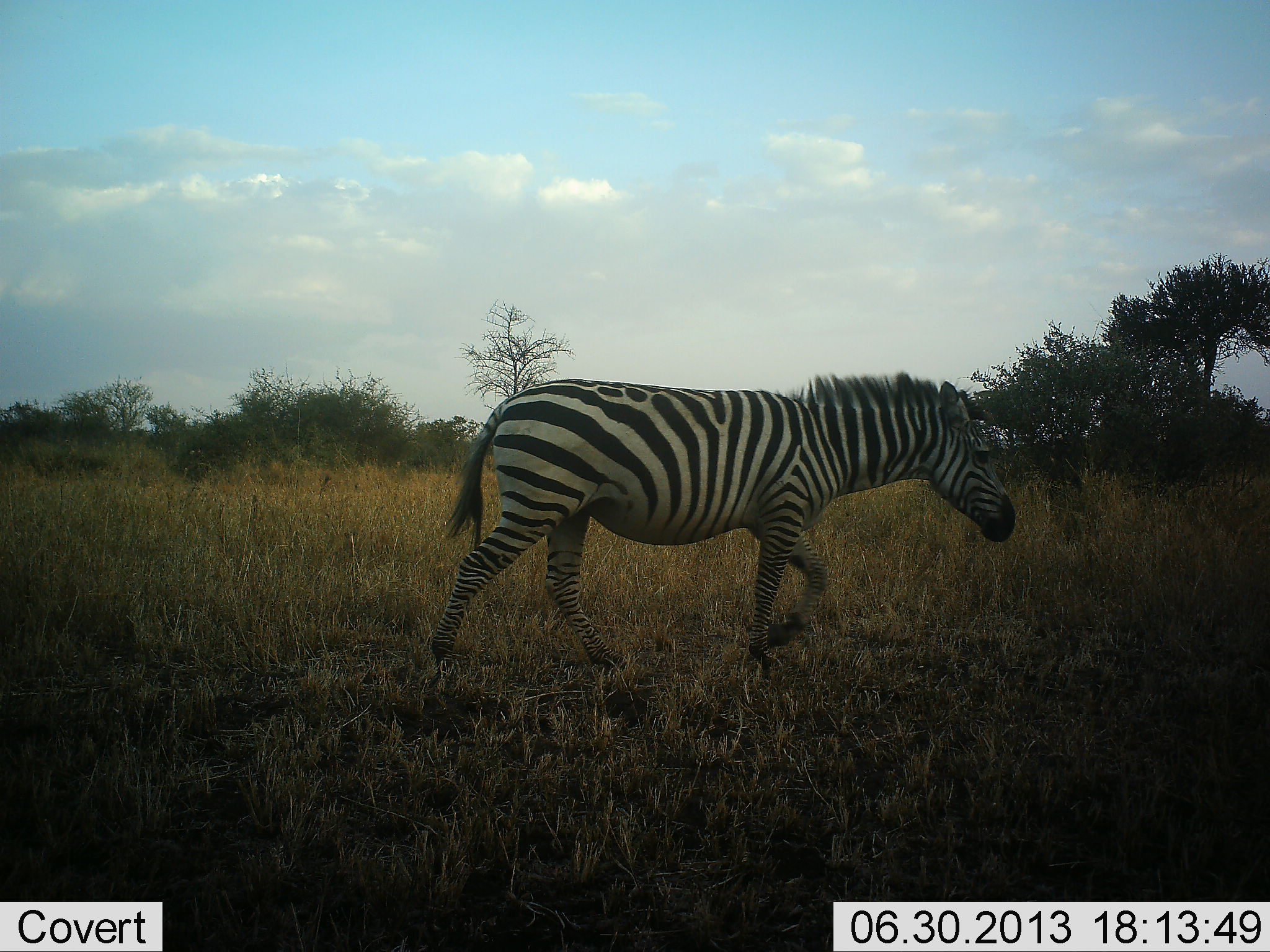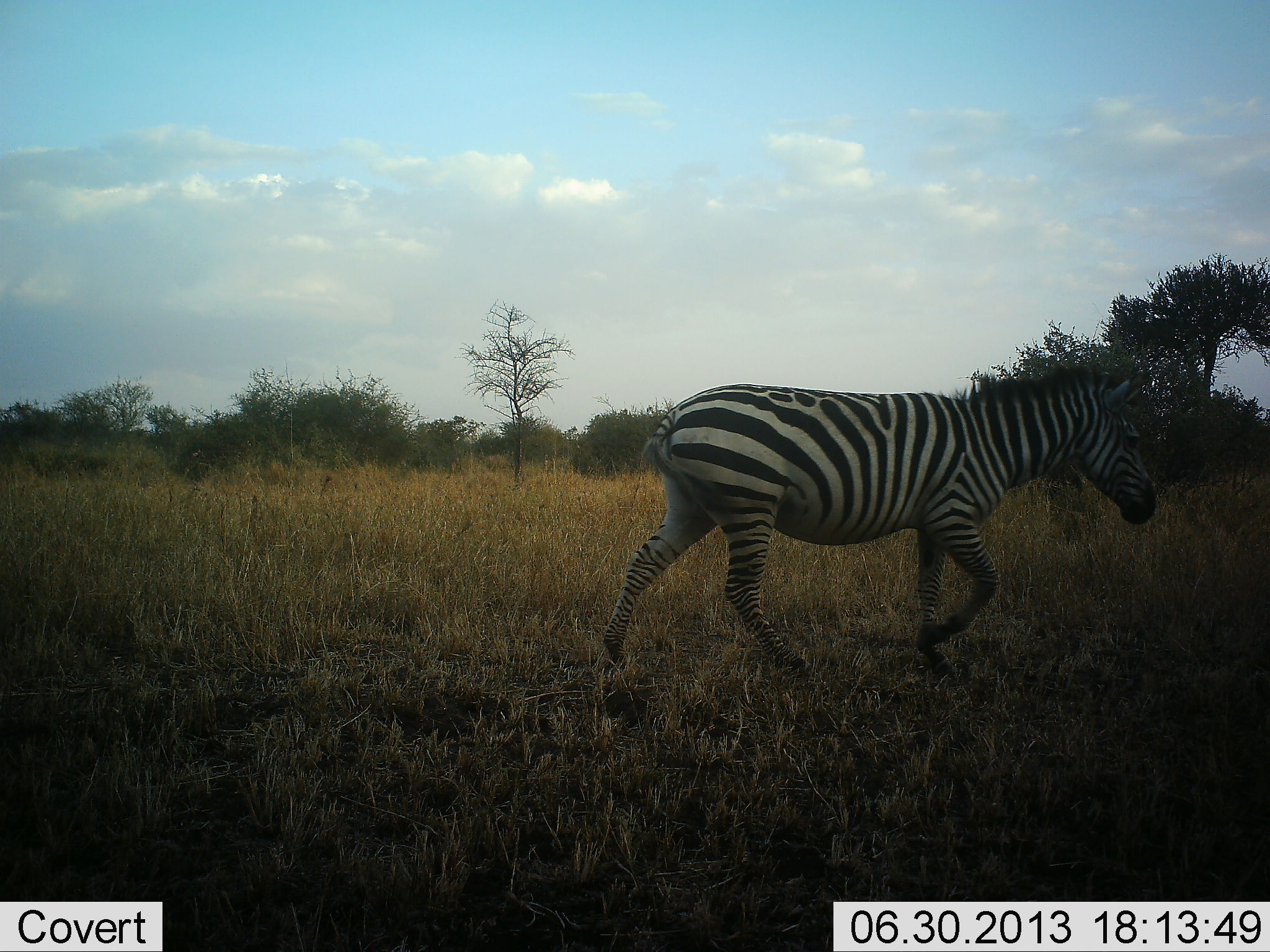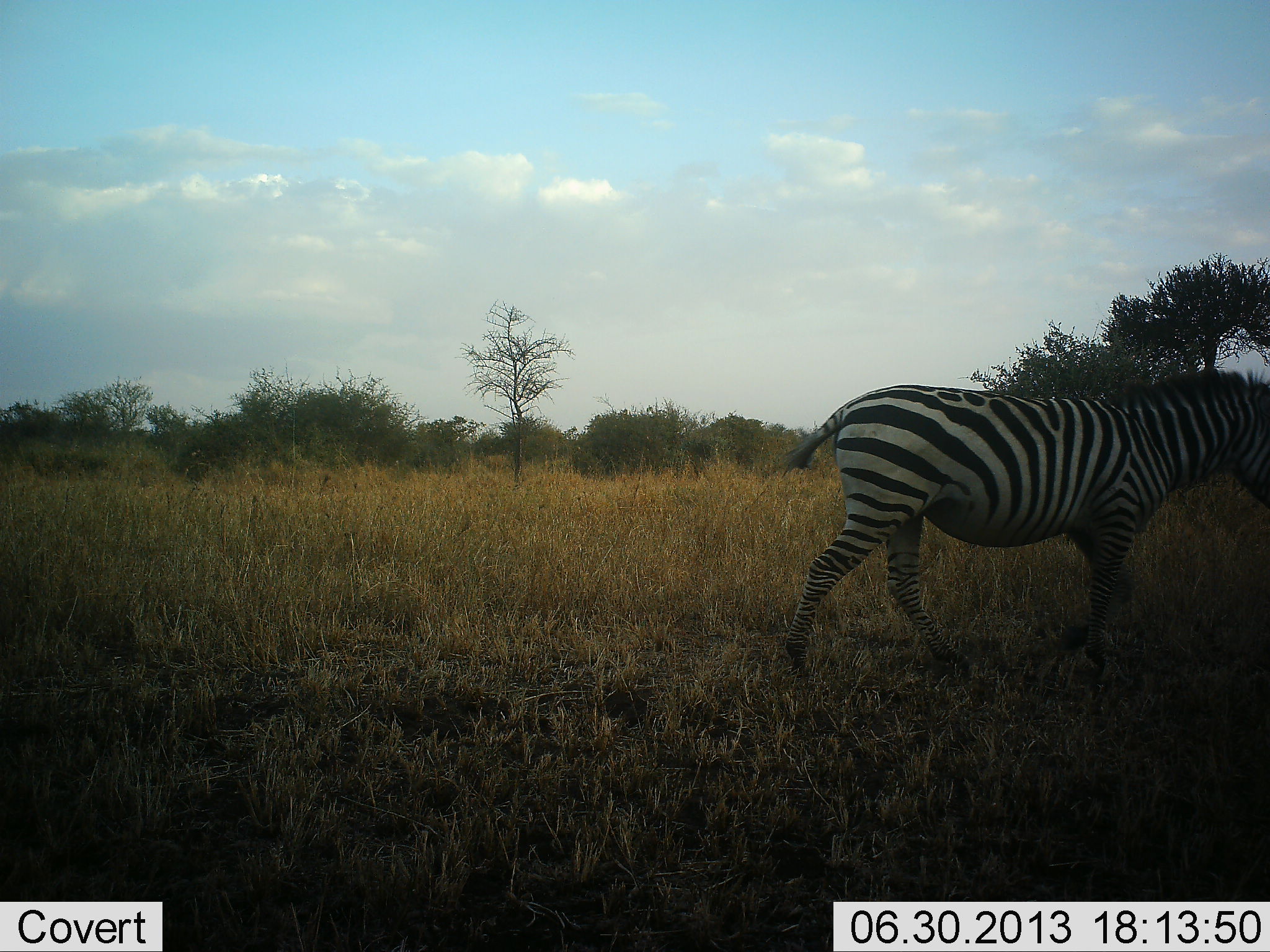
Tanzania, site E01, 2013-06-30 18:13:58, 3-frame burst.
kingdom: Animalia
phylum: Chordata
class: Mammalia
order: Perissodactyla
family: Equidae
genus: Equus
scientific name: Equus quagga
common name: plains zebra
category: zebra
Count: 1.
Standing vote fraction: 10%.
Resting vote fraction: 0%.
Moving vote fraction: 100%.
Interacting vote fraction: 0%.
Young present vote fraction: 0%.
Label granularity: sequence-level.